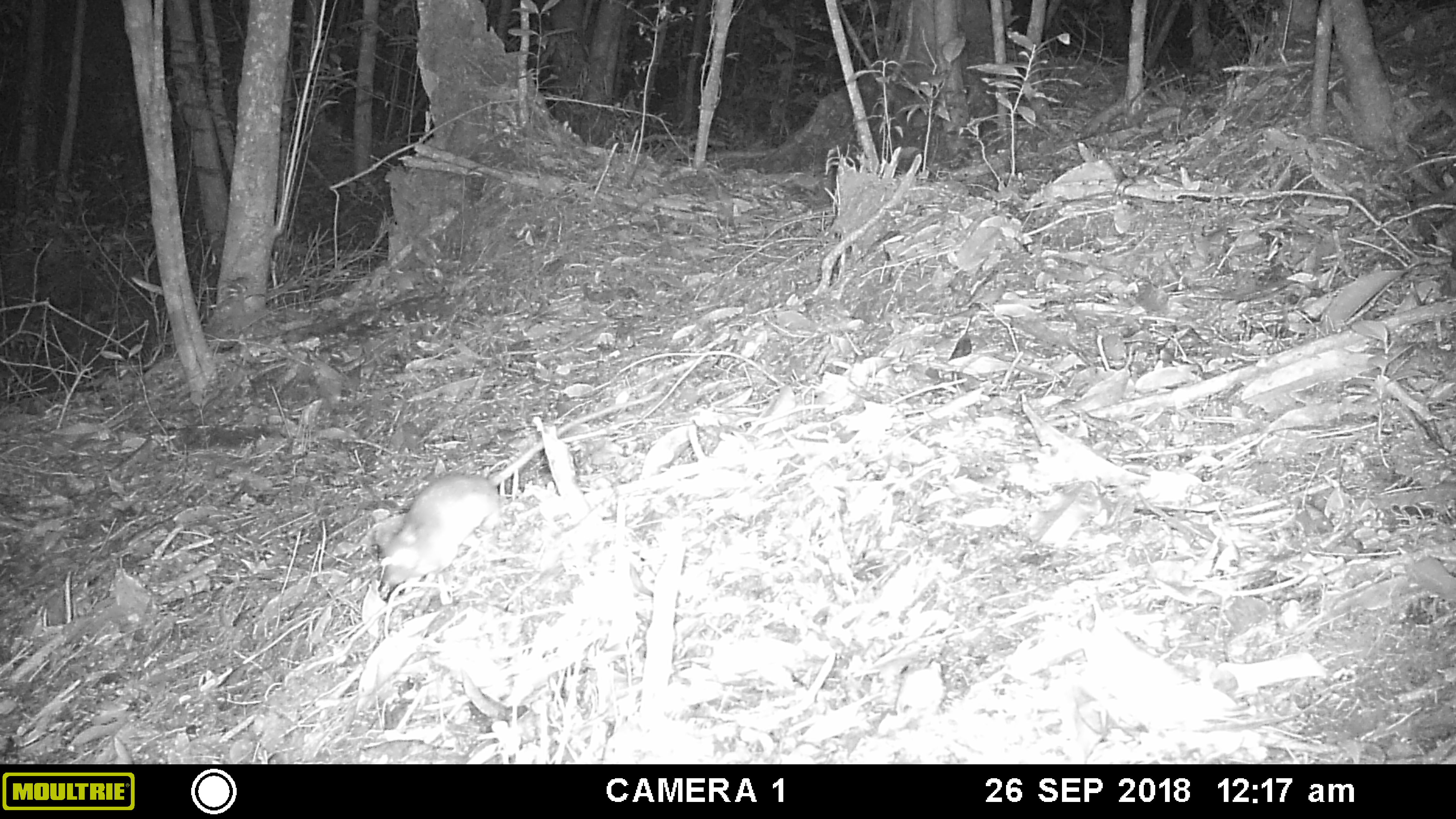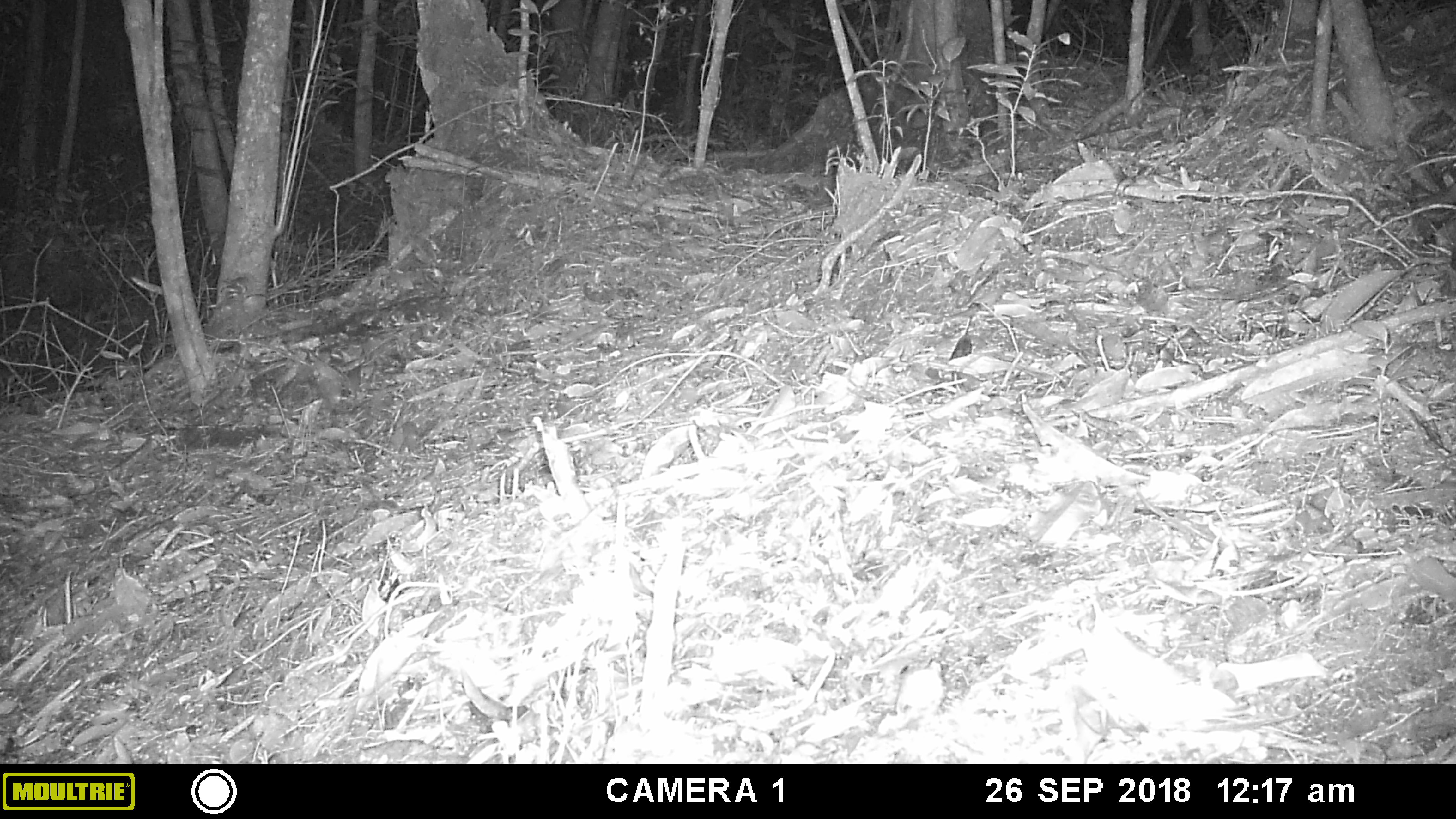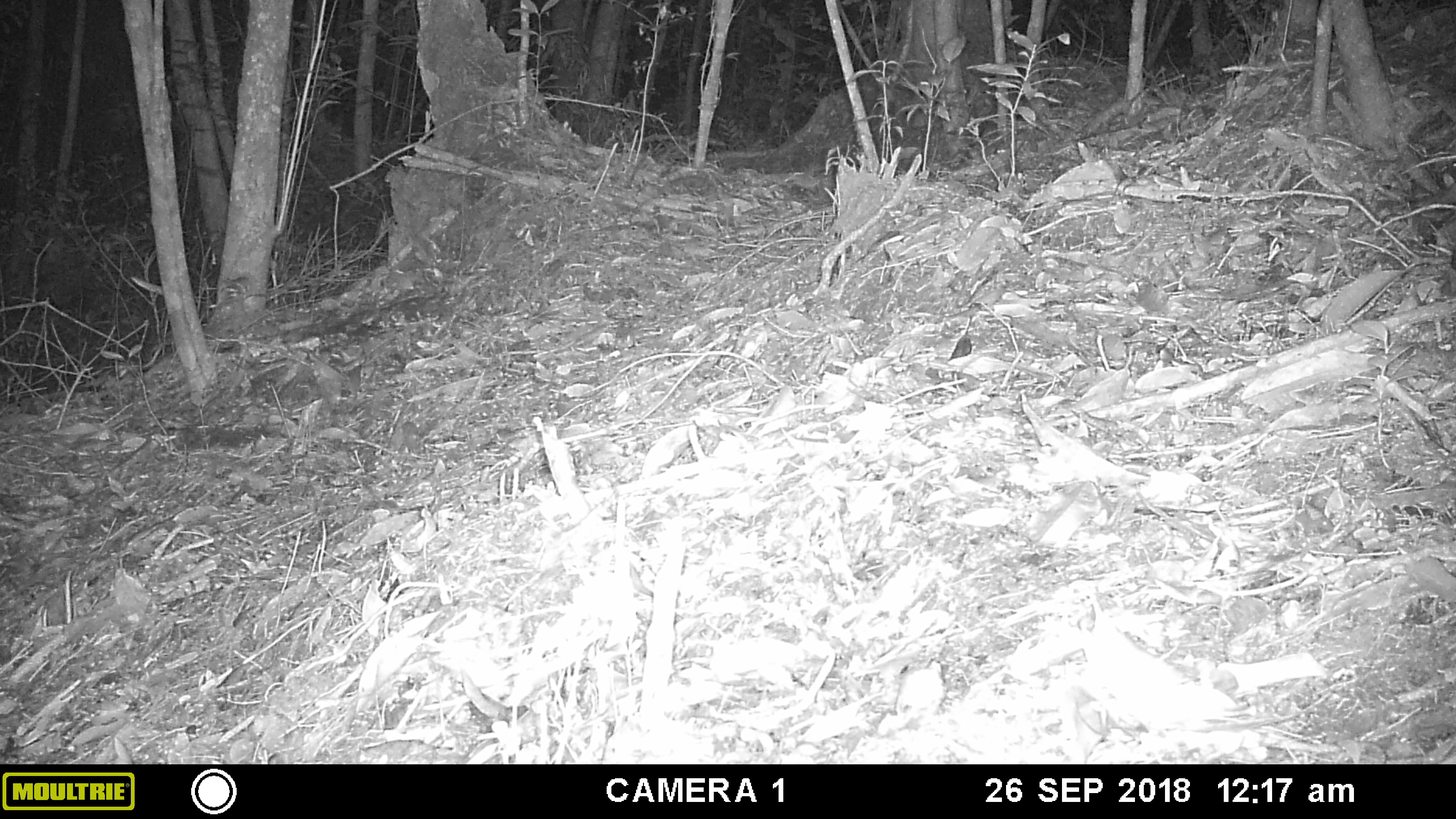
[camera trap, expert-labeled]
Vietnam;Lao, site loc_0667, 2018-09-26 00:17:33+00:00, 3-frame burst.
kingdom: Animalia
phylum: Chordata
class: Mammalia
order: Rodentia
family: Muridae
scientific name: Muridae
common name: old-world mice and rats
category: unidentified murid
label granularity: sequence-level